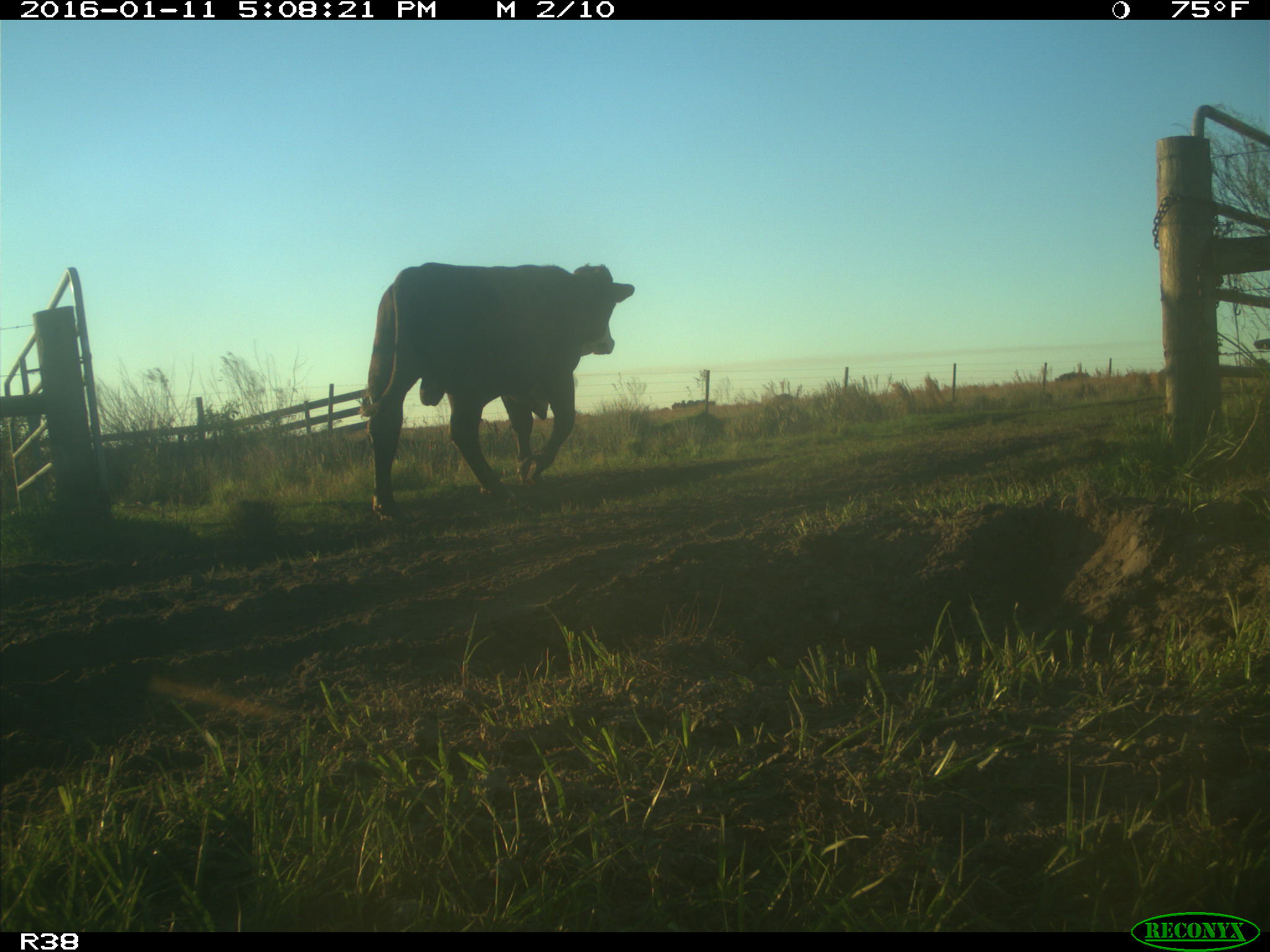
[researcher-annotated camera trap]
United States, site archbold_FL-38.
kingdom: Animalia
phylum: Chordata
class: Mammalia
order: Artiodactyla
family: Bovidae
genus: Bos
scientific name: Bos taurus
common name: domestic cow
Bos taurus (domestic cow).